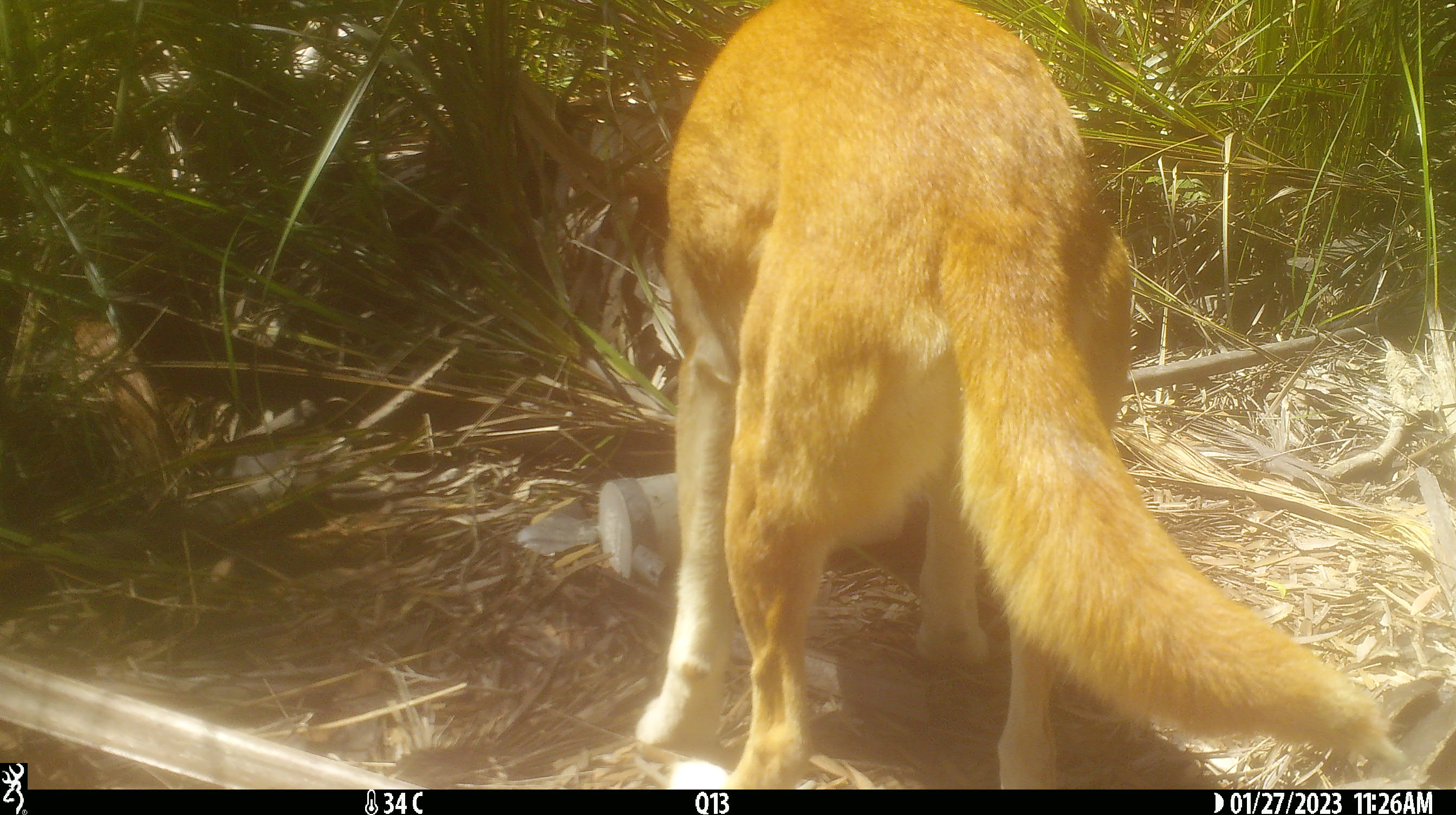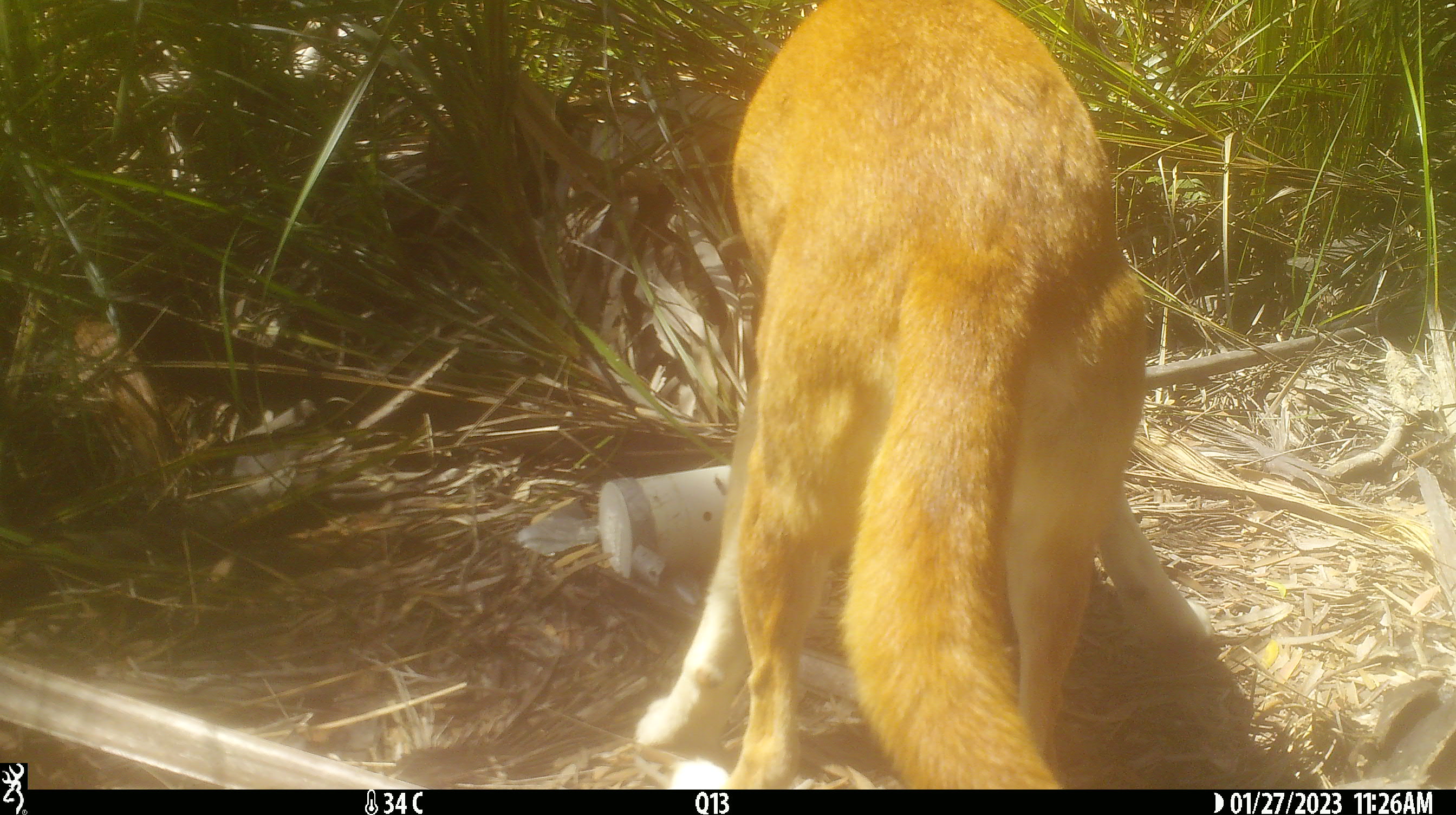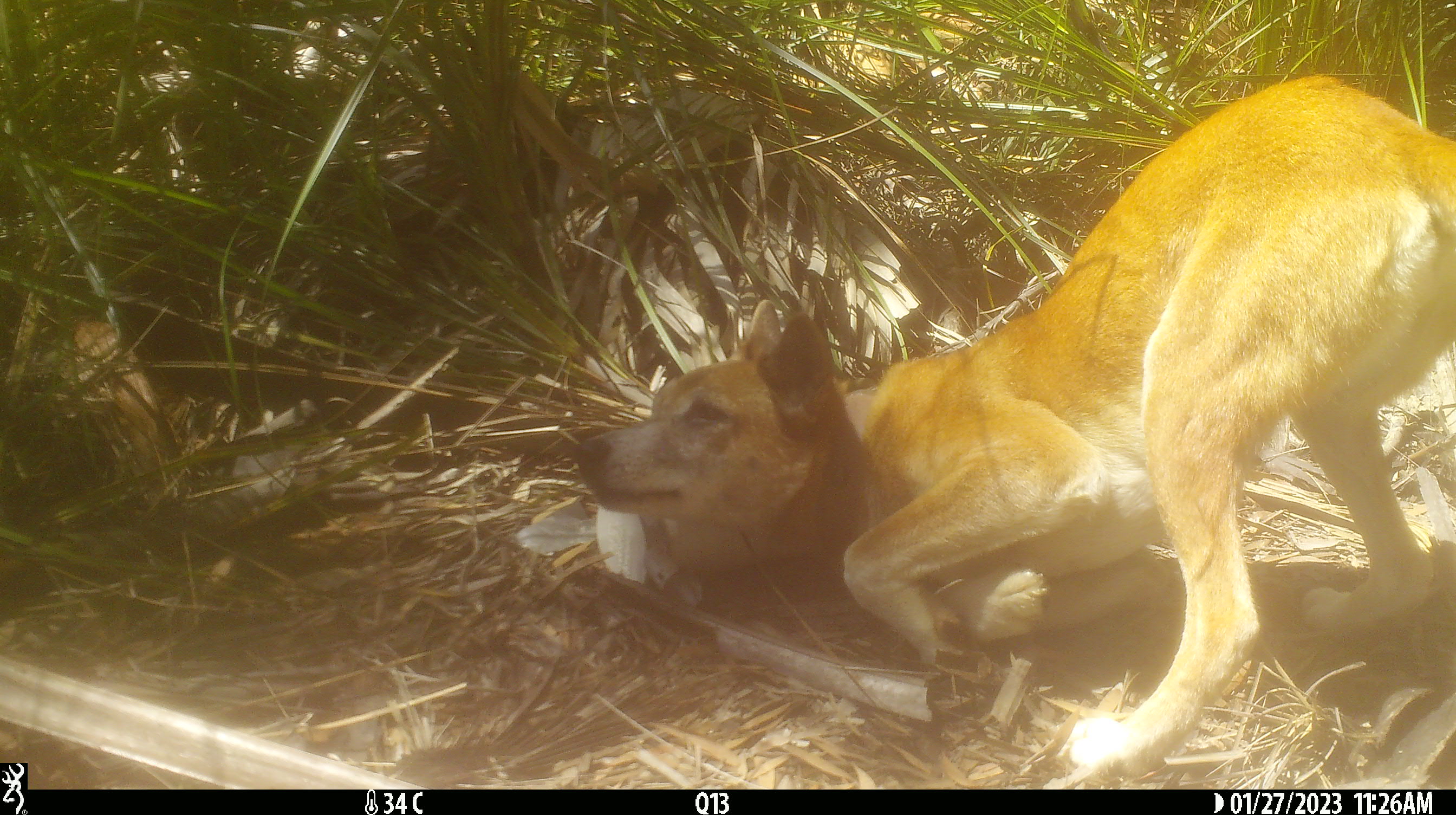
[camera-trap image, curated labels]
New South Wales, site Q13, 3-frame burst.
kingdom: Animalia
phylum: Chordata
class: Mammalia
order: Carnivora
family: Canidae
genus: Canis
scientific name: Canis familiaris dingo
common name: dingo